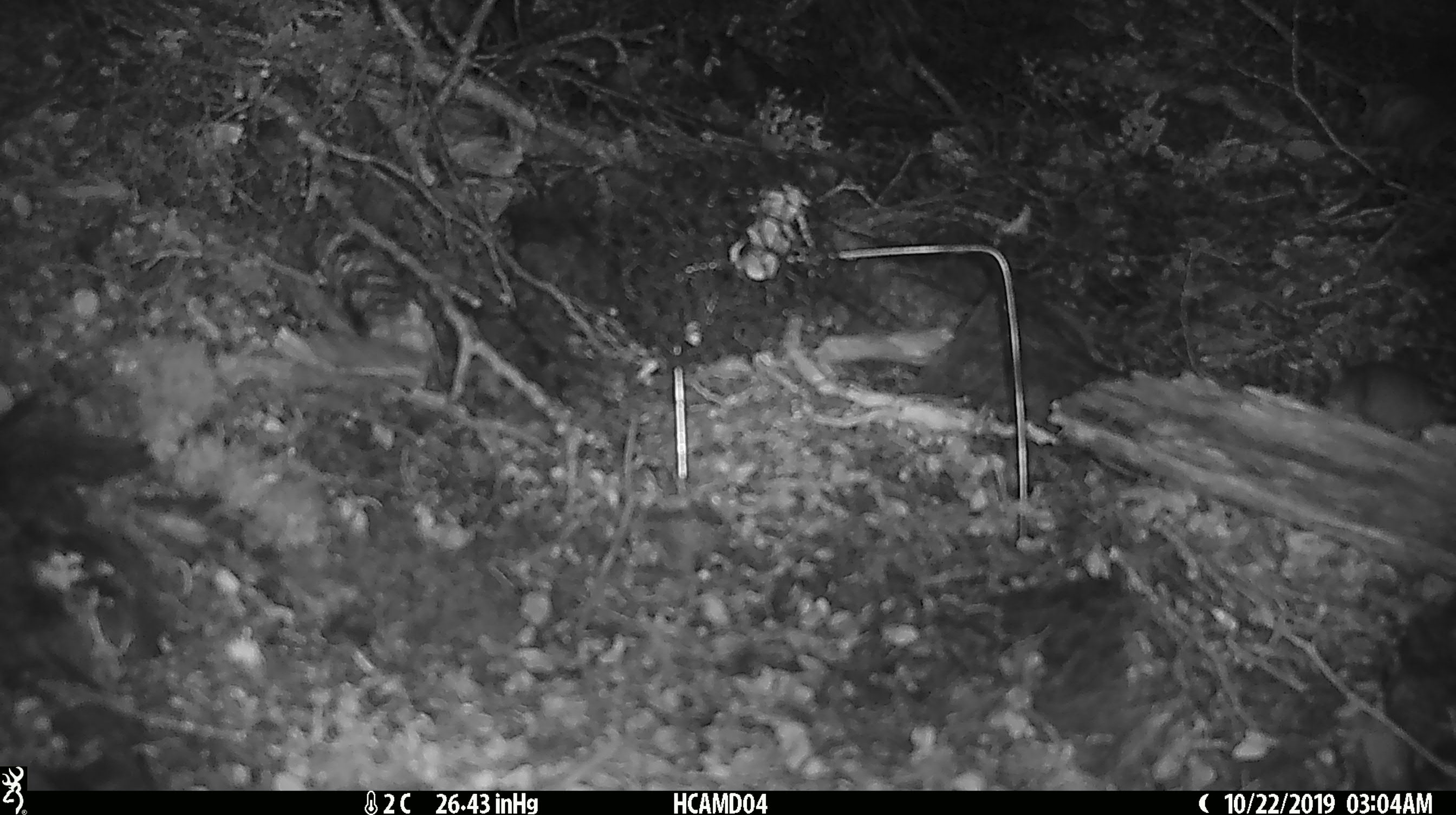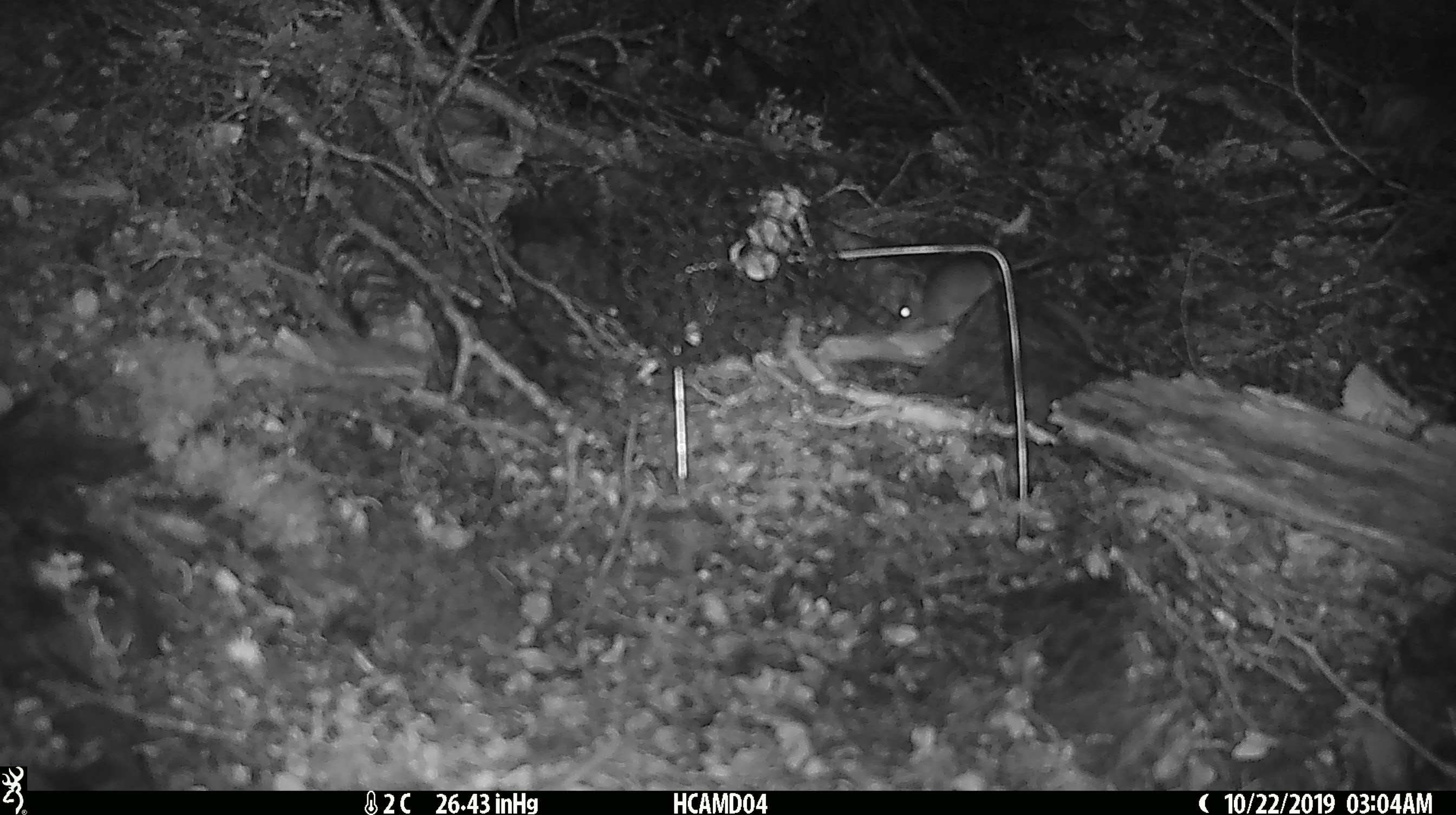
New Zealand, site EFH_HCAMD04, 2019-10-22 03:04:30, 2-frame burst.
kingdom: Animalia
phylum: Chordata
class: Mammalia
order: Rodentia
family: Muridae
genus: Mus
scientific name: Mus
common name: mouse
Mouse (Mus).